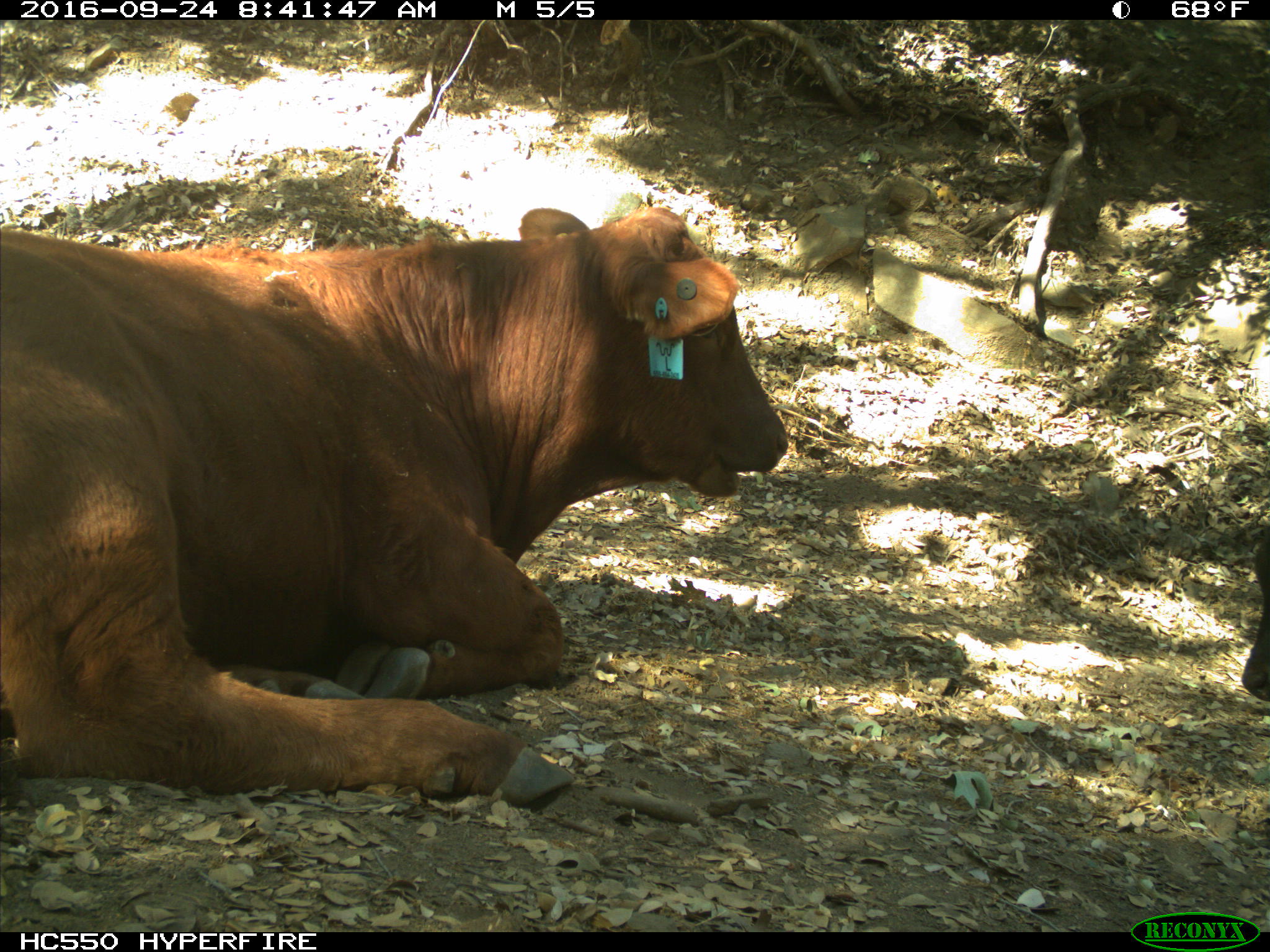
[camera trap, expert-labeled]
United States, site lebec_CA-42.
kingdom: Animalia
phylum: Chordata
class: Mammalia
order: Artiodactyla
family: Bovidae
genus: Bos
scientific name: Bos taurus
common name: domestic cow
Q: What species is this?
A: Bos taurus (domestic cow).